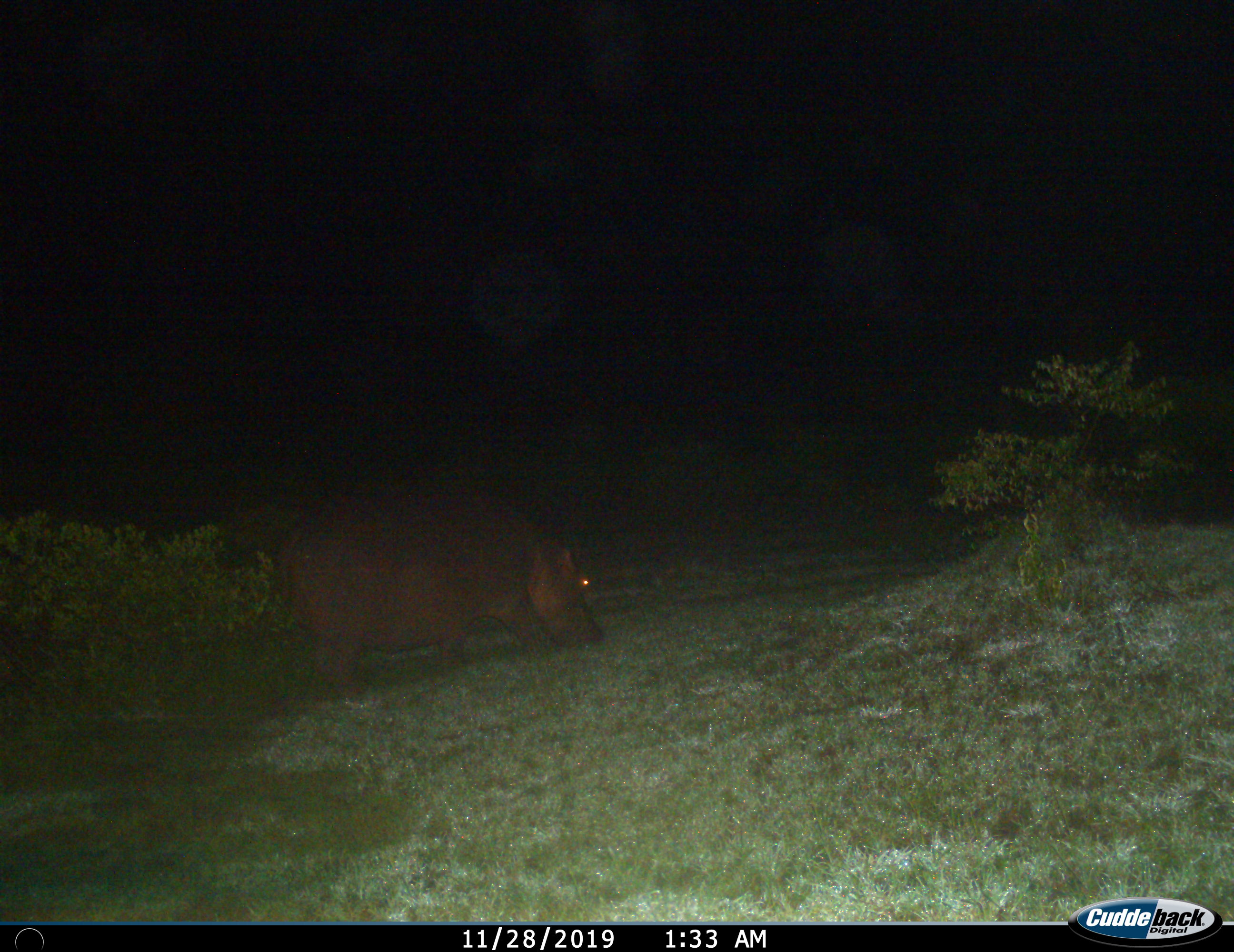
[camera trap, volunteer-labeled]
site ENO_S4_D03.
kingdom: Animalia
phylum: Chordata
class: Mammalia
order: Artiodactyla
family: Hippopotamidae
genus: Hippopotamus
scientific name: Hippopotamus amphibius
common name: hippopotamus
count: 1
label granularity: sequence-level